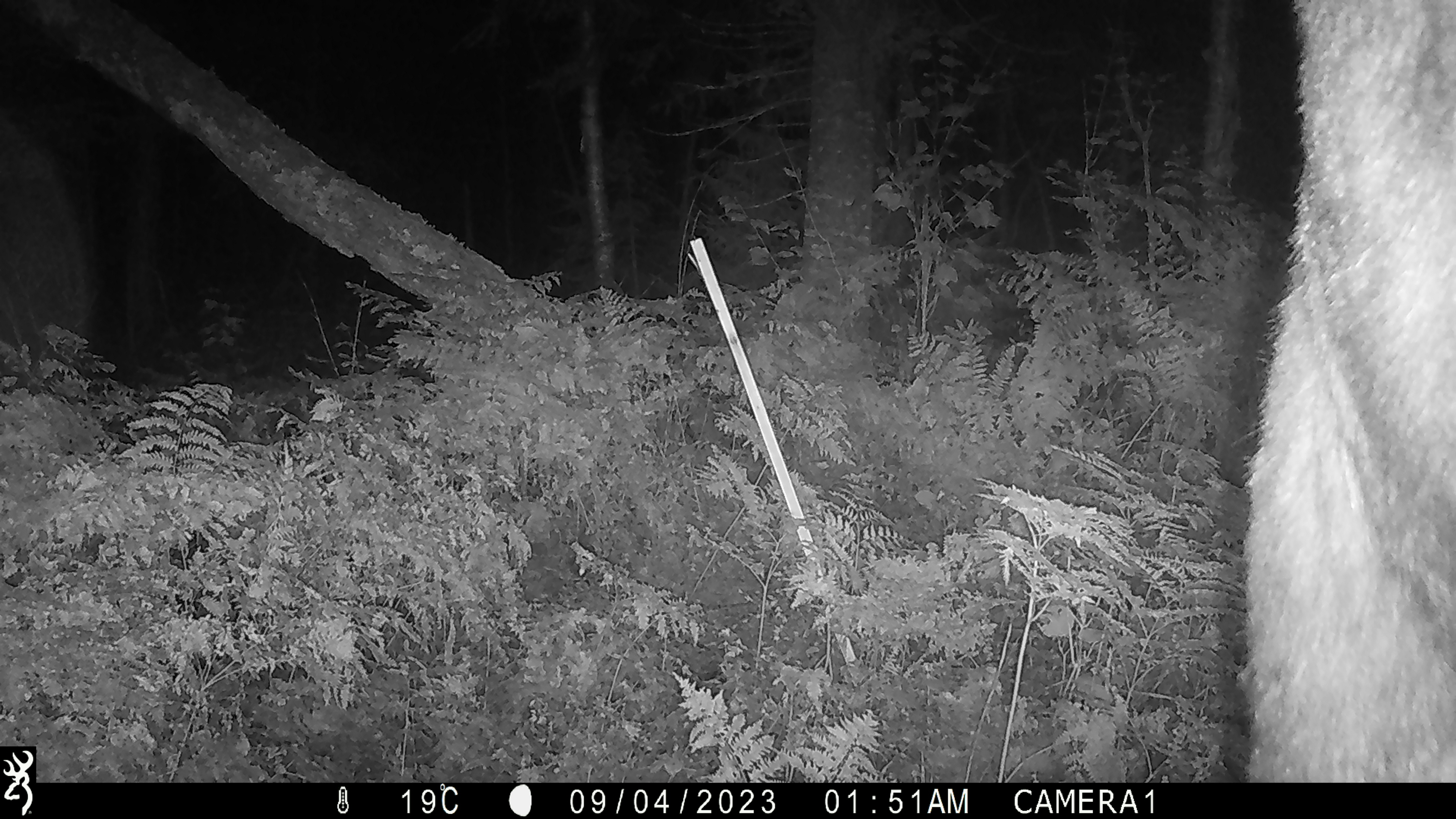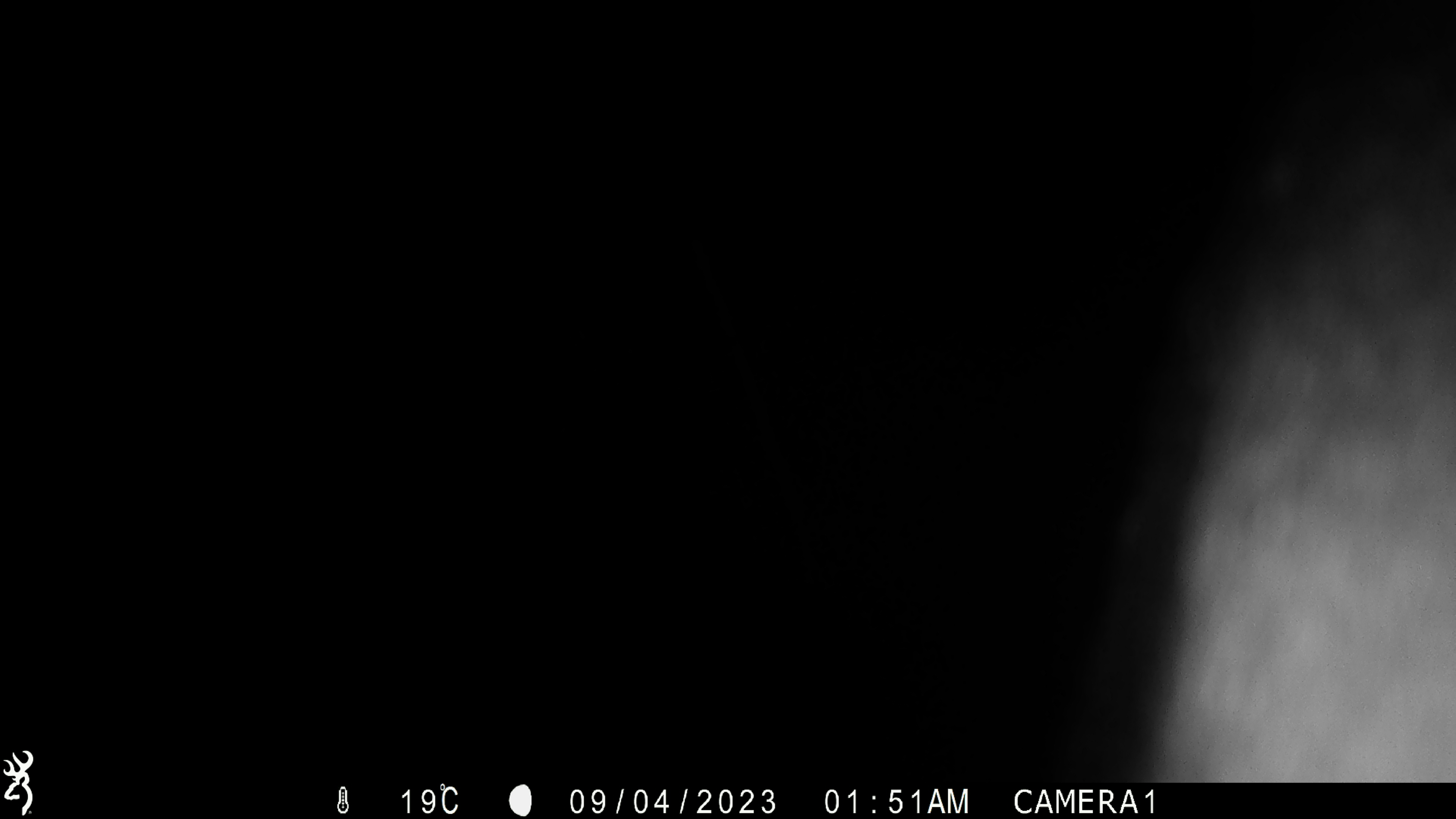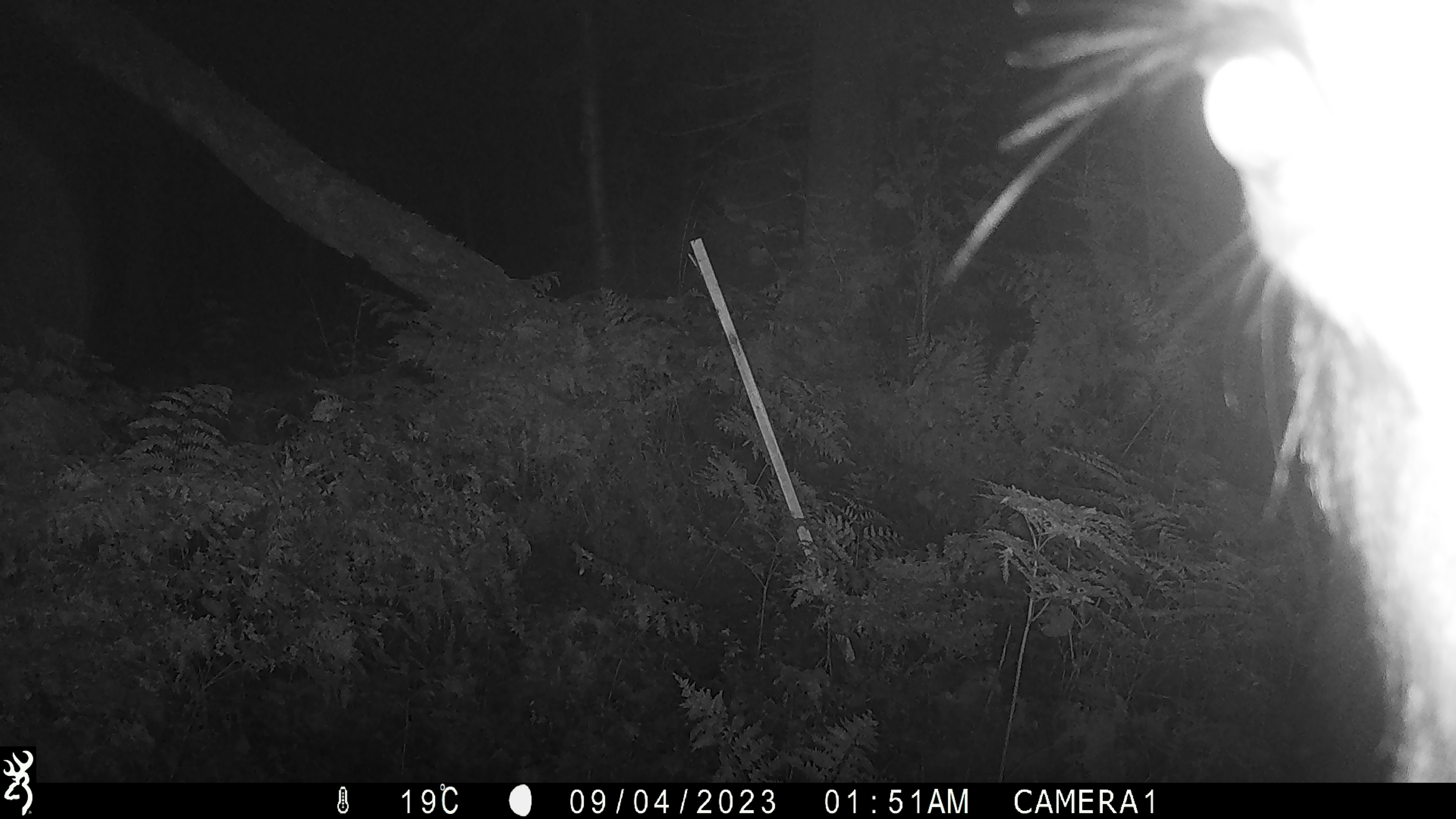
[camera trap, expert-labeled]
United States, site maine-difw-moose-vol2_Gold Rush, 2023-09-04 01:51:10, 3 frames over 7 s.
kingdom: Animalia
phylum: Chordata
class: Mammalia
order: Artiodactyla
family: Cervidae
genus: Alces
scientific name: Alces alces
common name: moose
Moose (Alces alces).